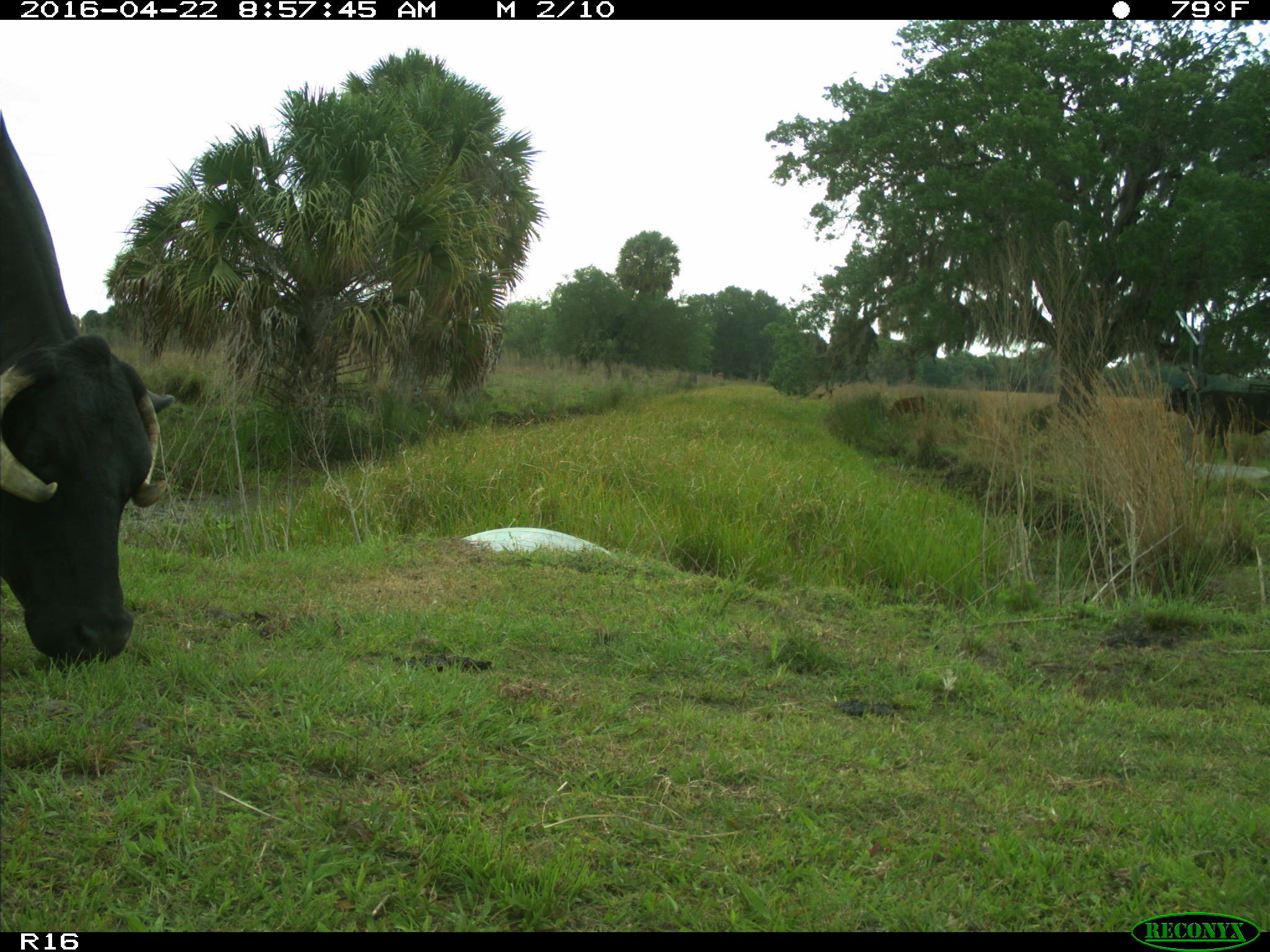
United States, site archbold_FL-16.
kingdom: Animalia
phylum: Chordata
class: Mammalia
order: Artiodactyla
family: Bovidae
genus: Bos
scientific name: Bos taurus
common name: domestic cow